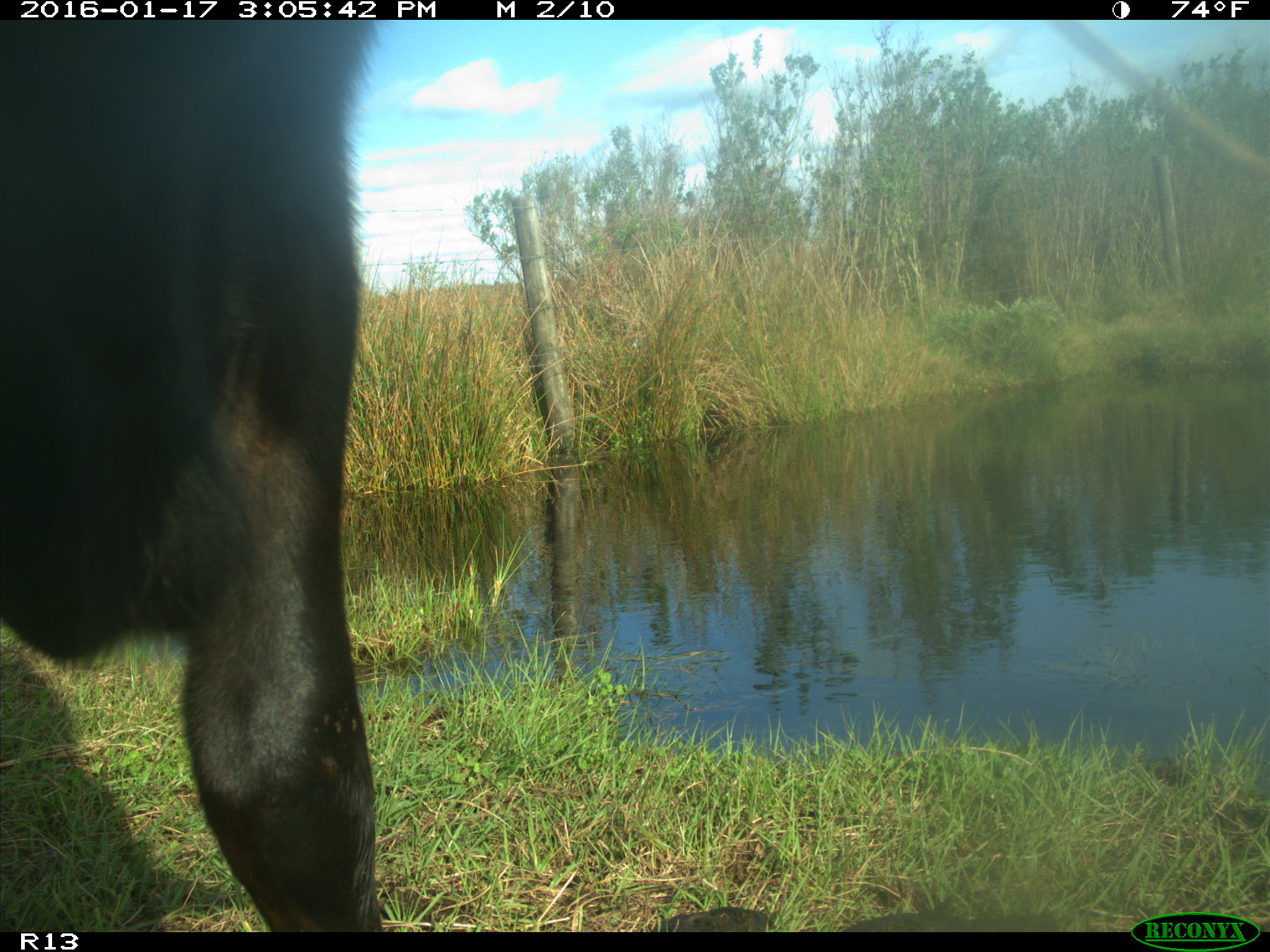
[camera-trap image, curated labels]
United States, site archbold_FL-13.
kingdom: Animalia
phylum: Chordata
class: Mammalia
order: Artiodactyla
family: Bovidae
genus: Bos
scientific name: Bos taurus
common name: domestic cow